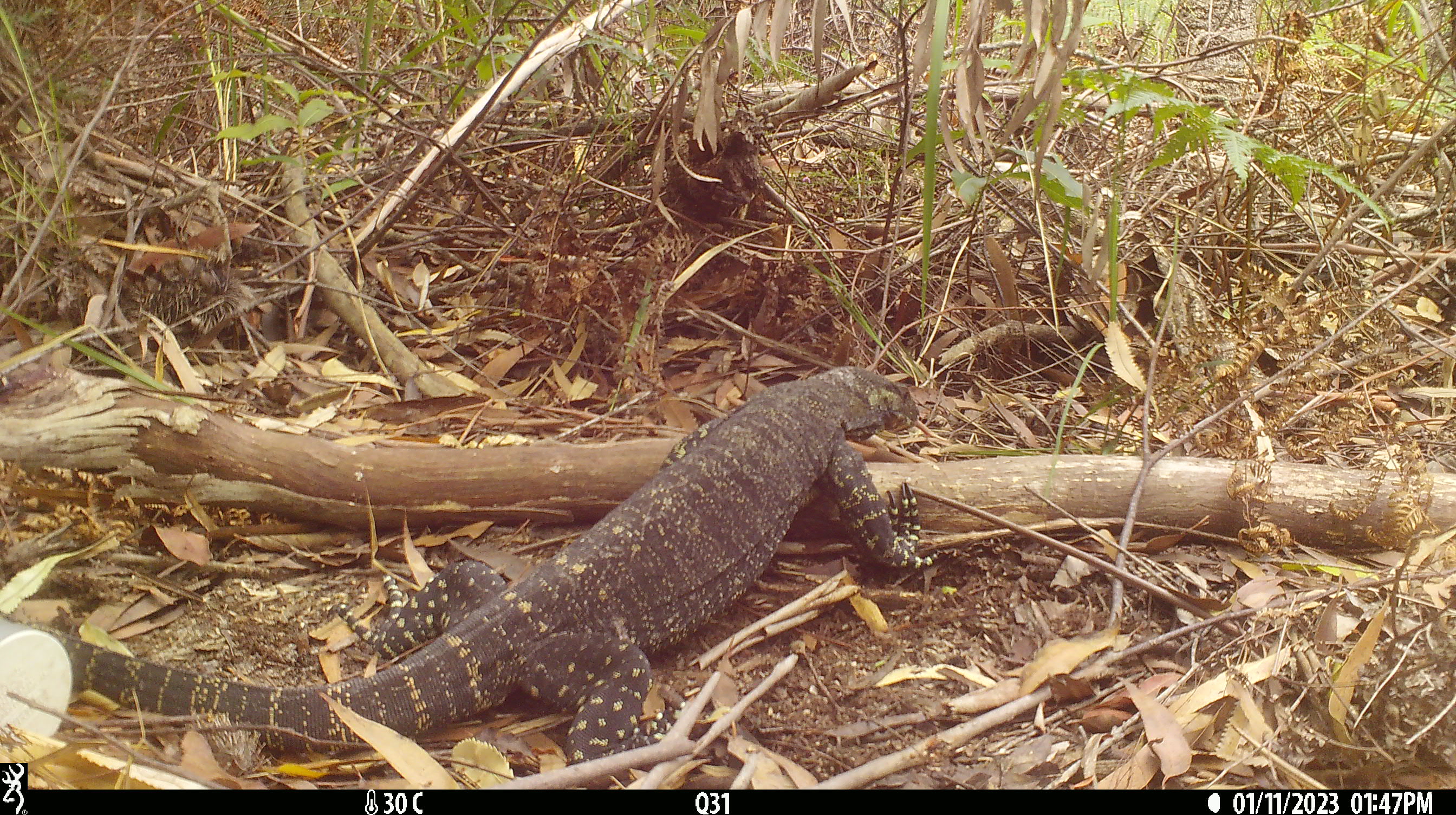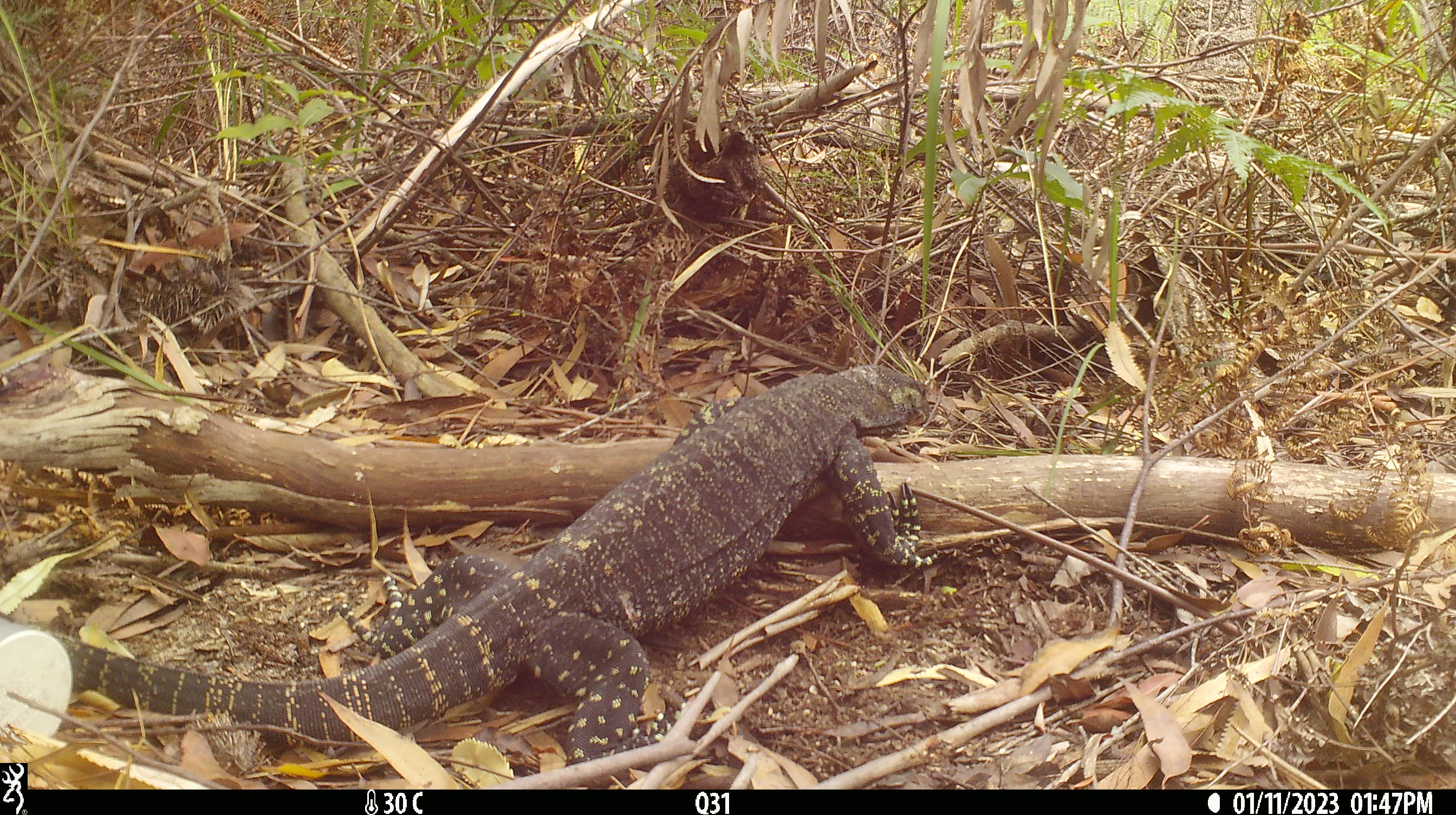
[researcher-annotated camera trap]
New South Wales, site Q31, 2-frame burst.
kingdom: Animalia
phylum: Chordata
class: Reptilia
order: Squamata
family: Varanidae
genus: Varanus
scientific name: Varanus varius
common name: lace monitor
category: goanna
Goanna (lace monitor) (Varanus varius).